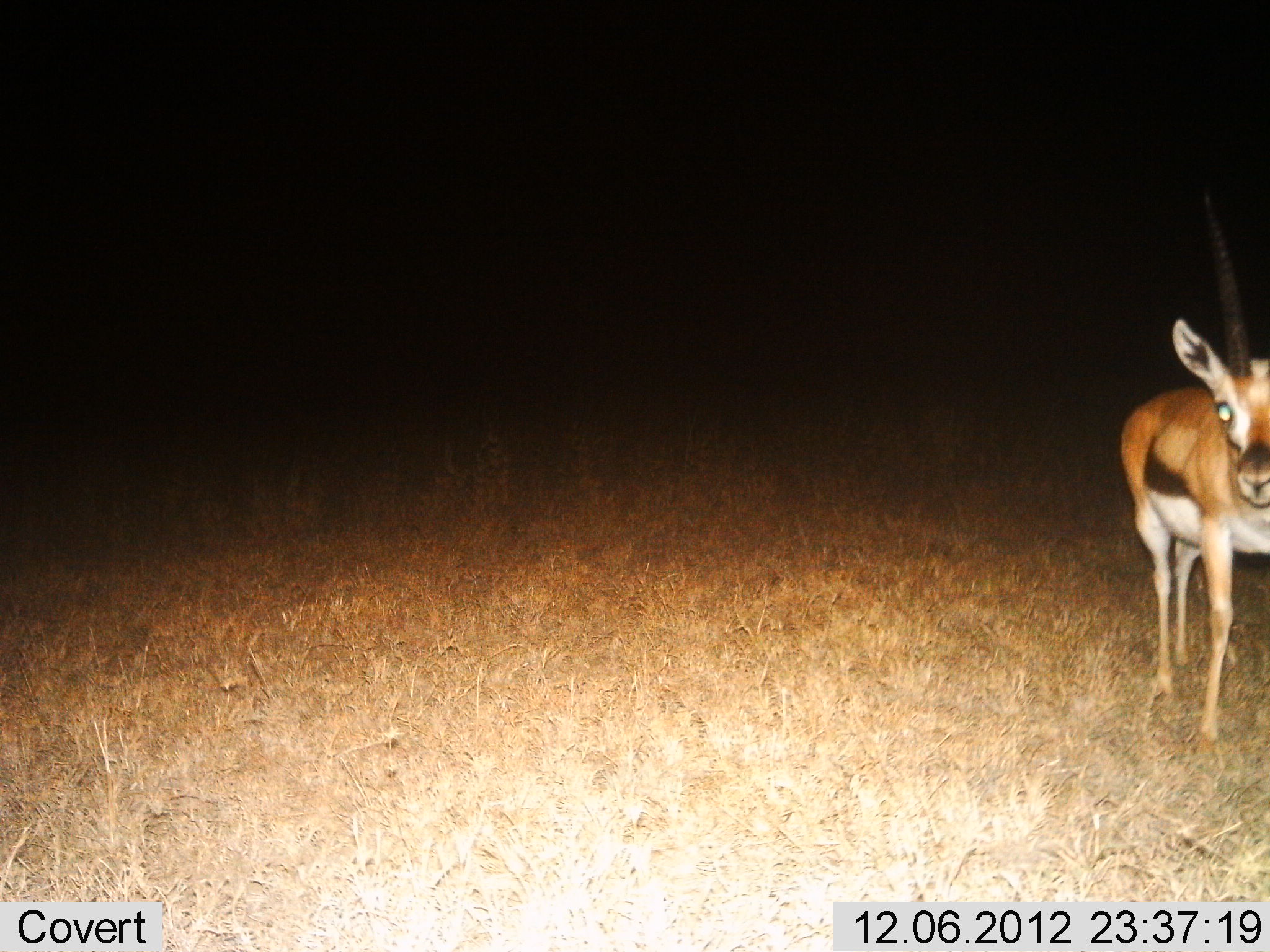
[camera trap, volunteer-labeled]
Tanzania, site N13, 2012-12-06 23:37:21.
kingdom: Animalia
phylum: Chordata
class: Mammalia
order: Artiodactyla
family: Bovidae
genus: Eudorcas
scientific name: Eudorcas thomsonii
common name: thomson's gazelle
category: gazellethomsons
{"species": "gazellethomsons (thomson's gazelle) (Eudorcas thomsonii)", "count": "1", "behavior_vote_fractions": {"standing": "100%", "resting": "0%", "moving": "0%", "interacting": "0%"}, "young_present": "0%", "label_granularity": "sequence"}